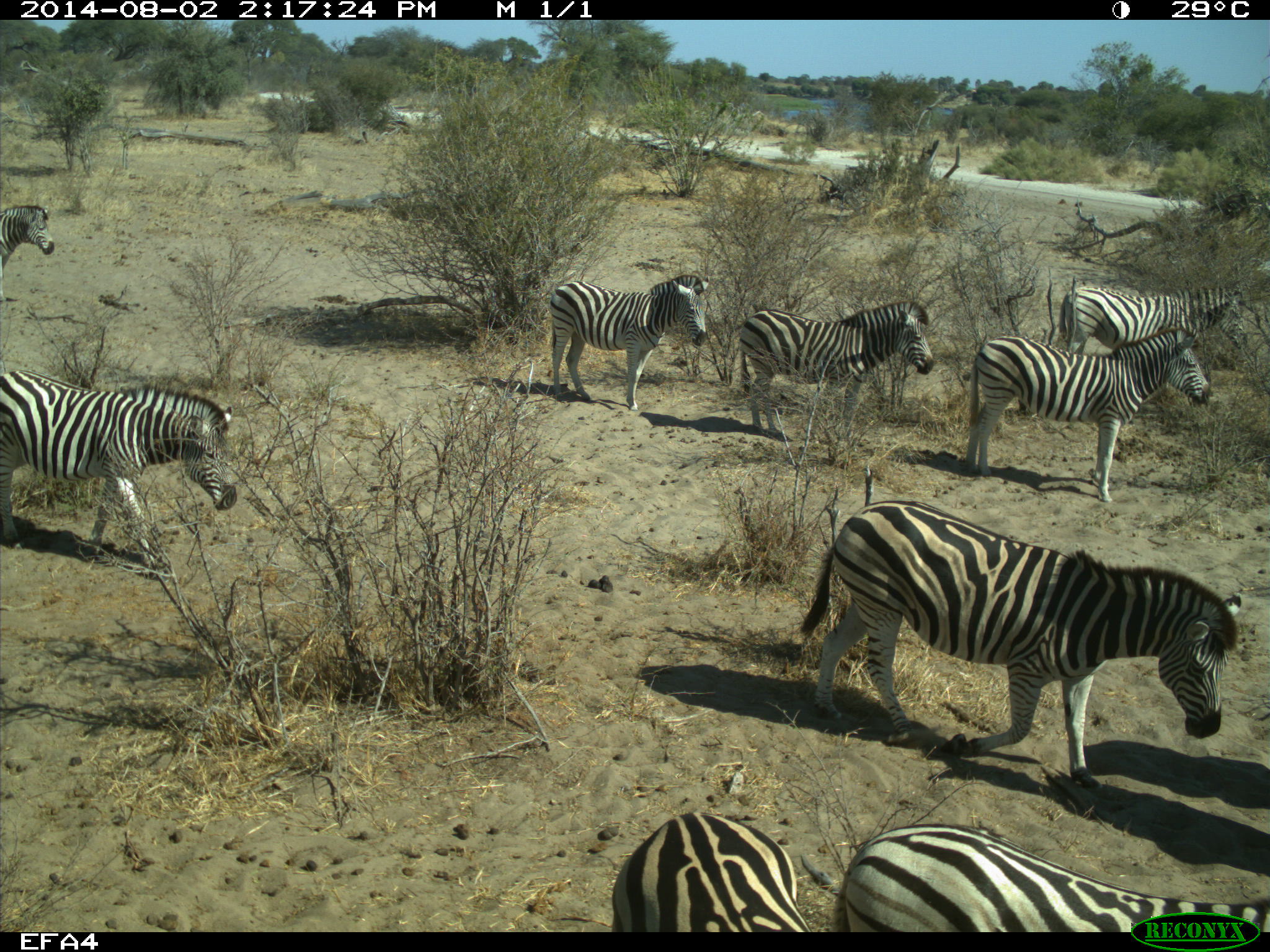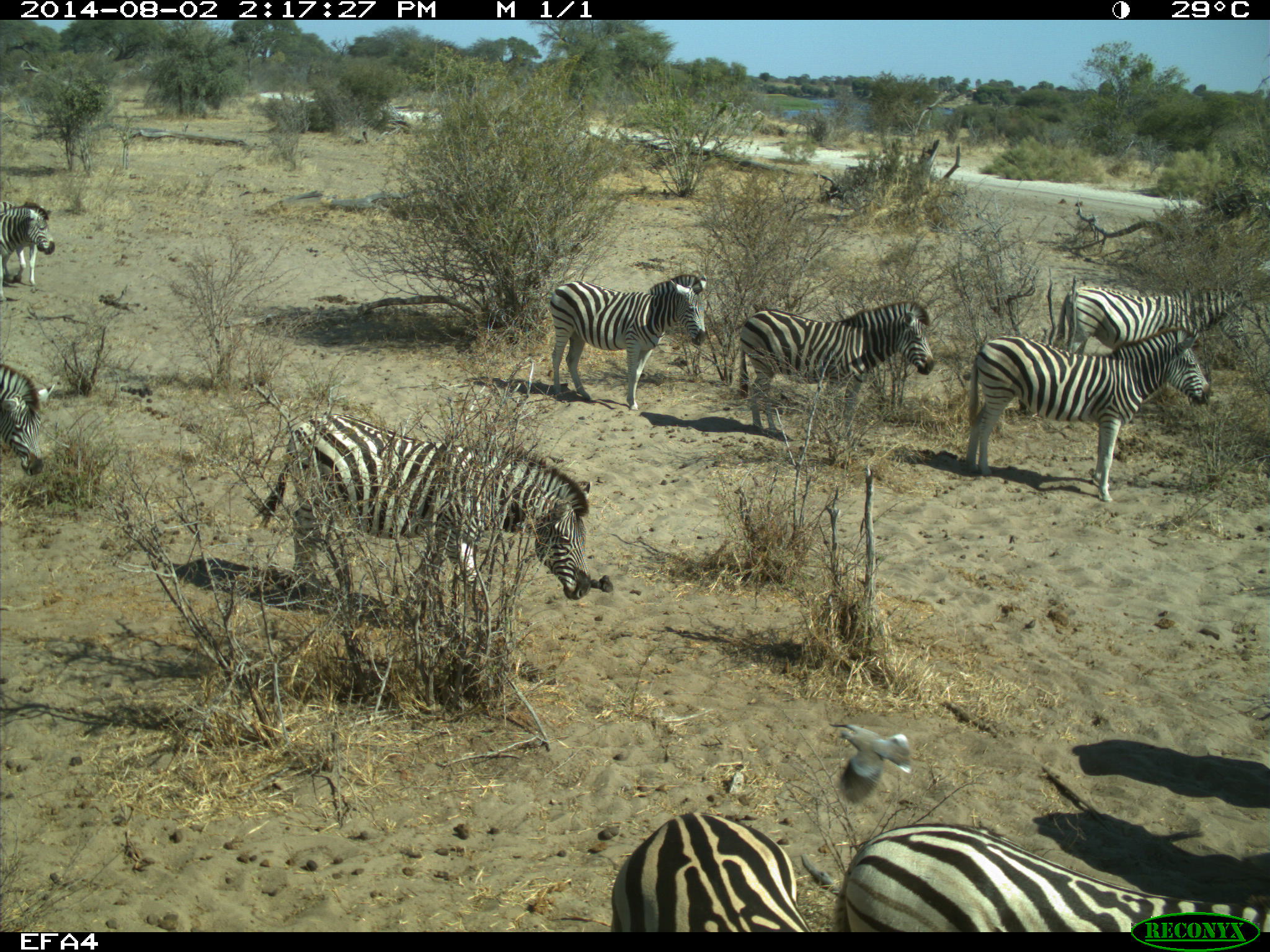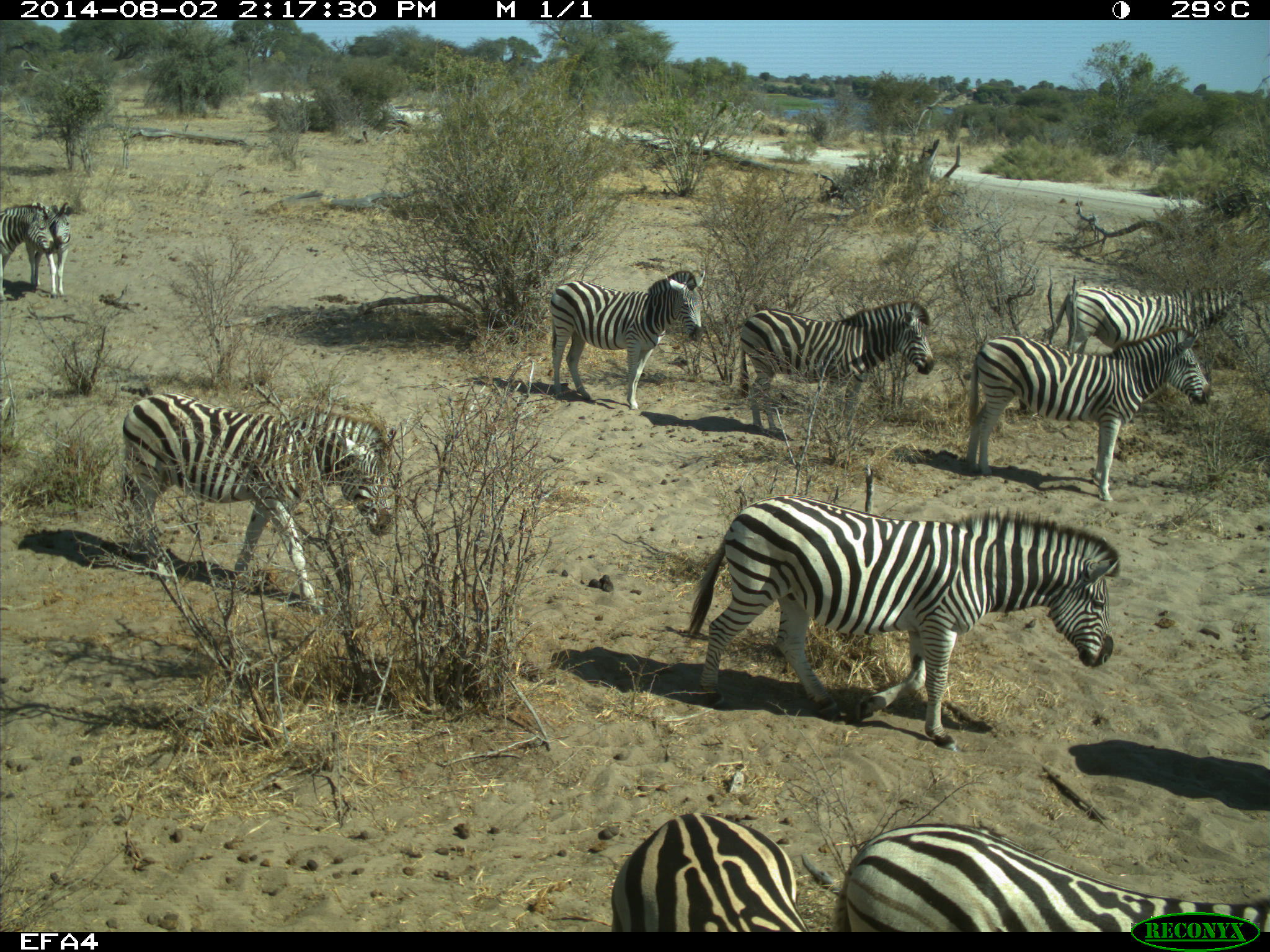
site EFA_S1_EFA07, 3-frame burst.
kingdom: Animalia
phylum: Chordata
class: Mammalia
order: Perissodactyla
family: Equidae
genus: Equus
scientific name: Equus quagga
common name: plains zebra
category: zebraplains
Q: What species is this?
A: Zebraplains (plains zebra) (Equus quagga).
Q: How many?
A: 8.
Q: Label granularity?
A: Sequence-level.